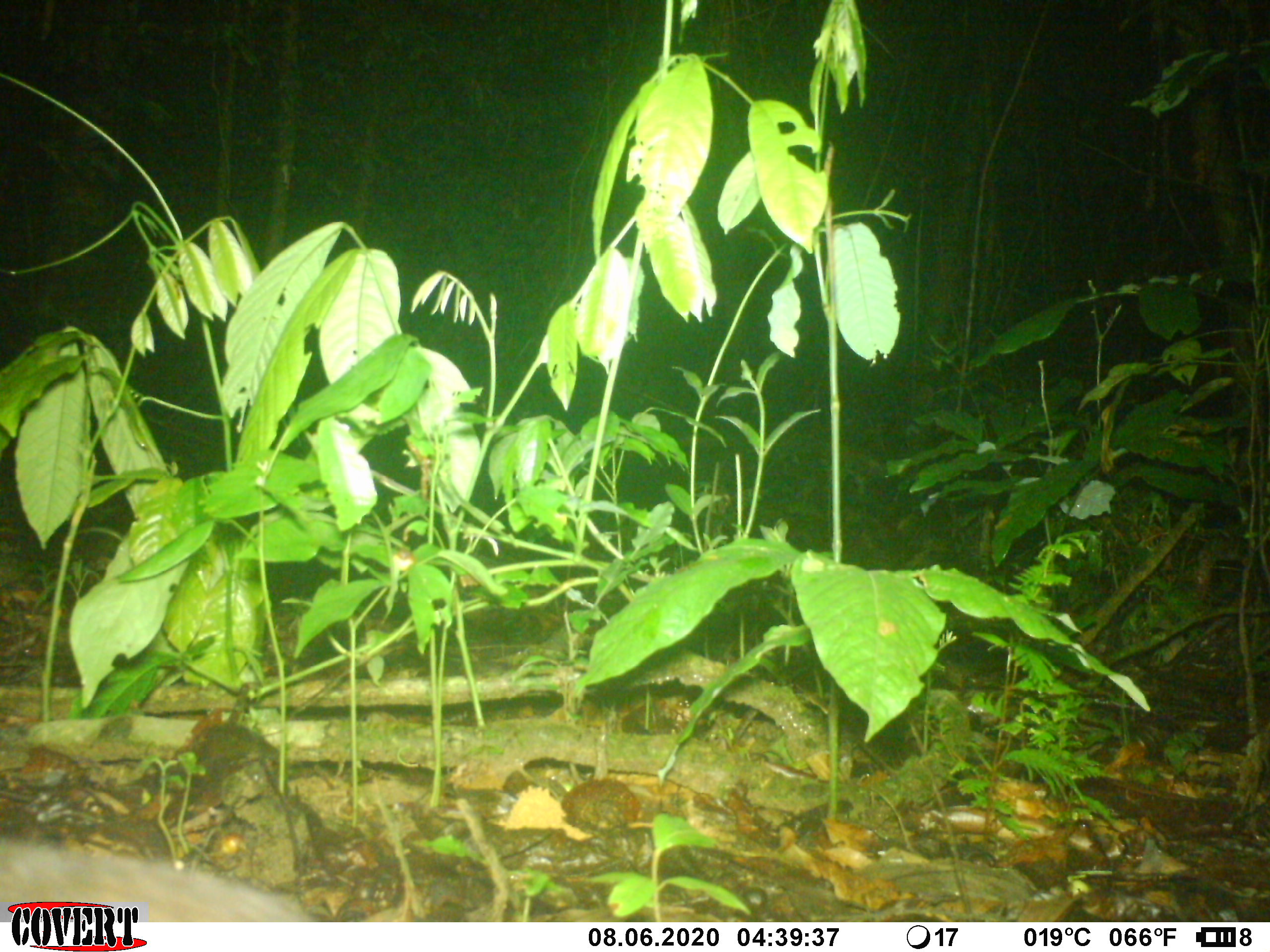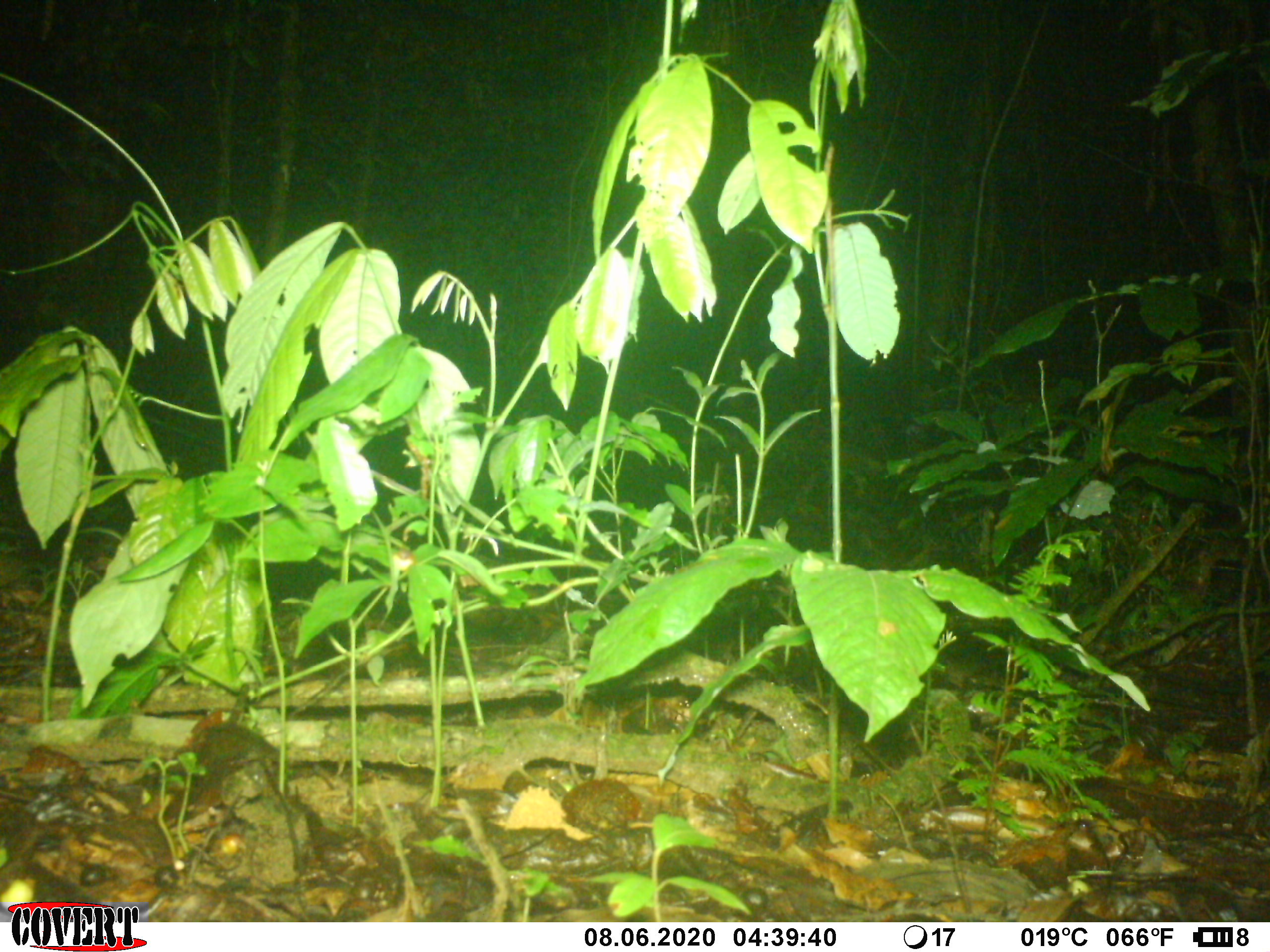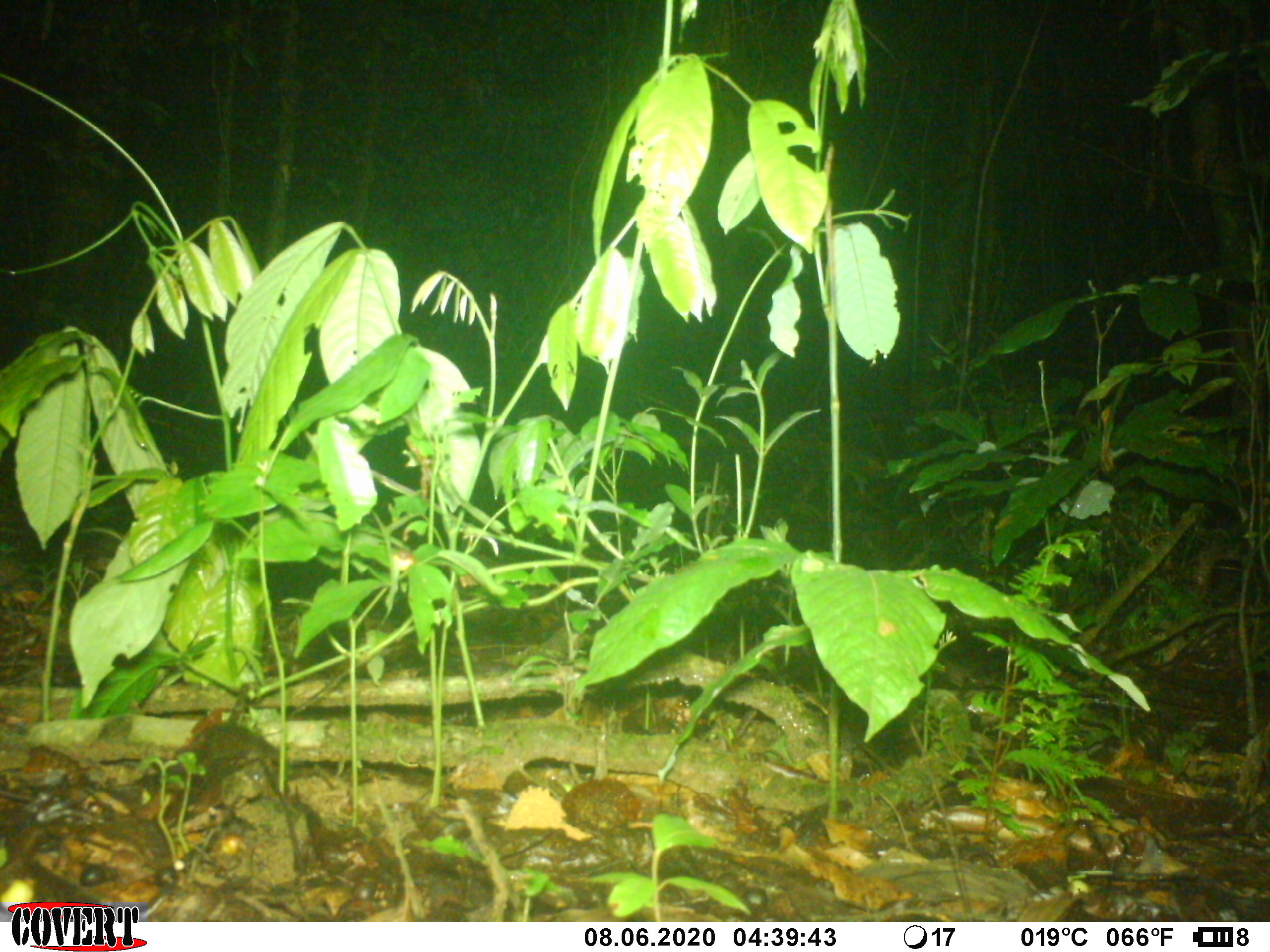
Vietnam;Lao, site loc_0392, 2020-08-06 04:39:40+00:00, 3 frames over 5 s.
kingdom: Animalia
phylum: Chordata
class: Mammalia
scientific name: Mammalia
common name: mammal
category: unidentified small mammal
Unidentified small mammal (mammal) (Mammalia). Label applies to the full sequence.